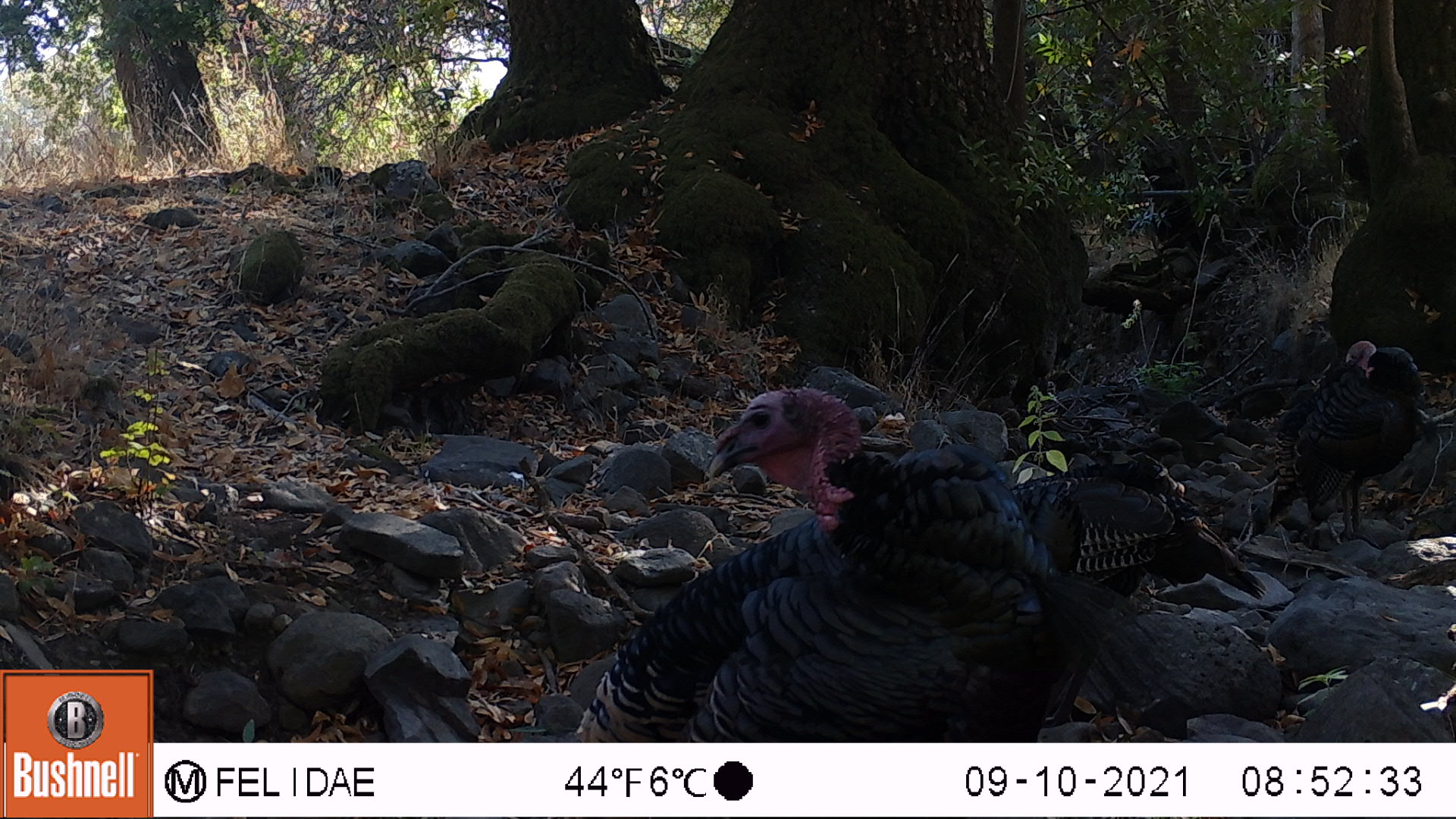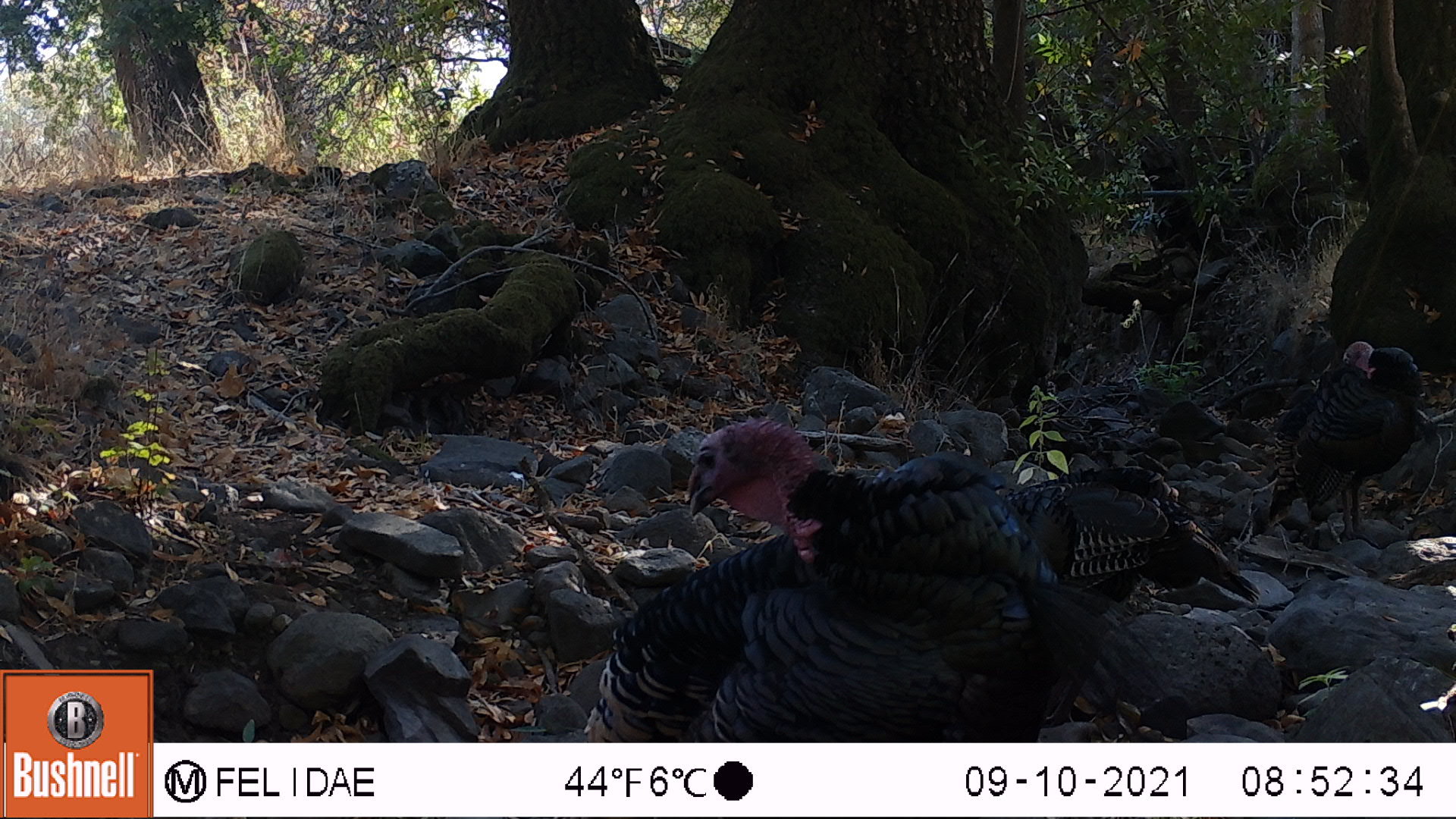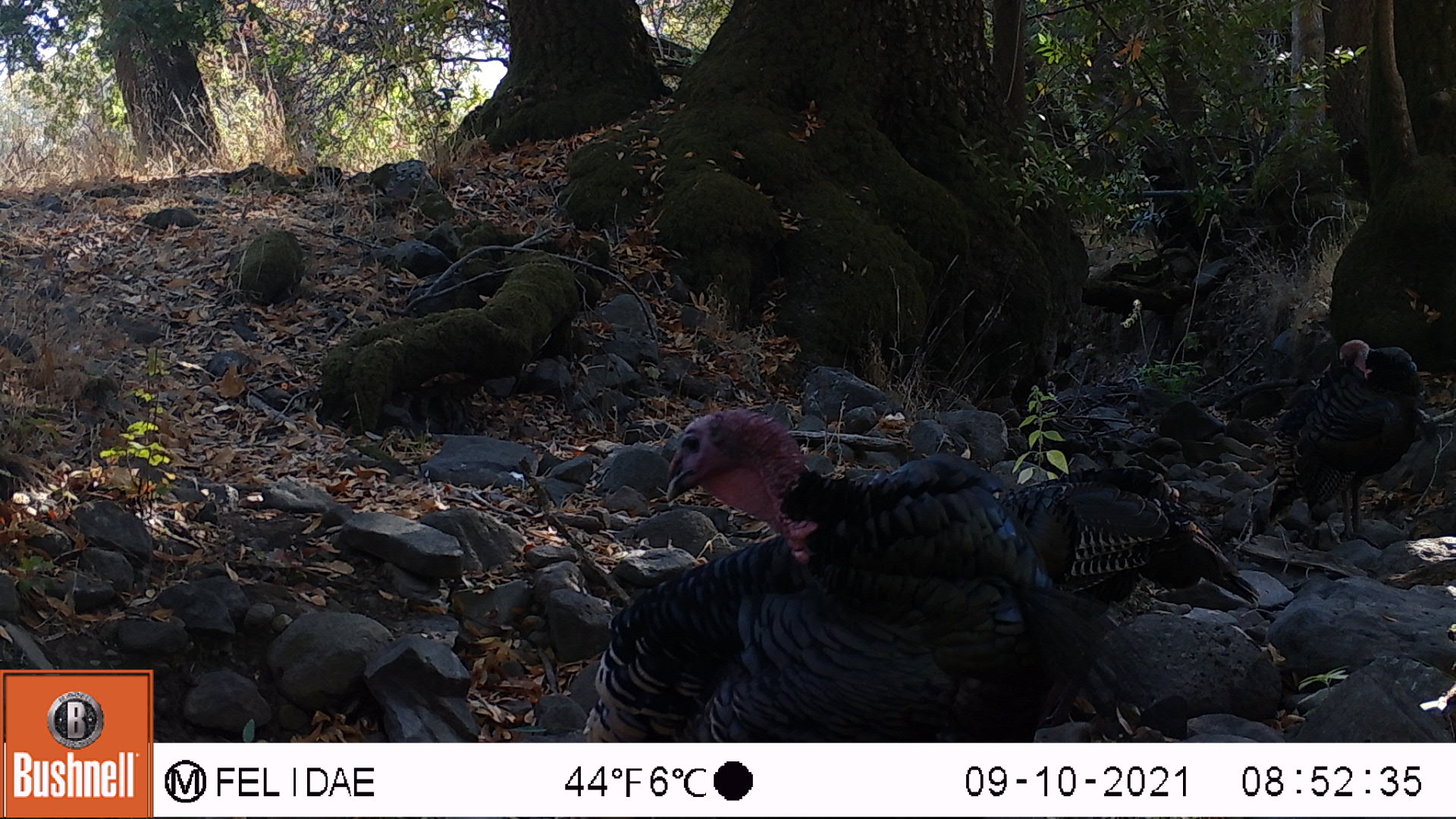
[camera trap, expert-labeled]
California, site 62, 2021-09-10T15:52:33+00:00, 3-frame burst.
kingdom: Animalia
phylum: Chordata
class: Aves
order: Galliformes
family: Phasianidae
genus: Meleagris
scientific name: Meleagris gallopavo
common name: turkey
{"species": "turkey (Meleagris gallopavo)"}